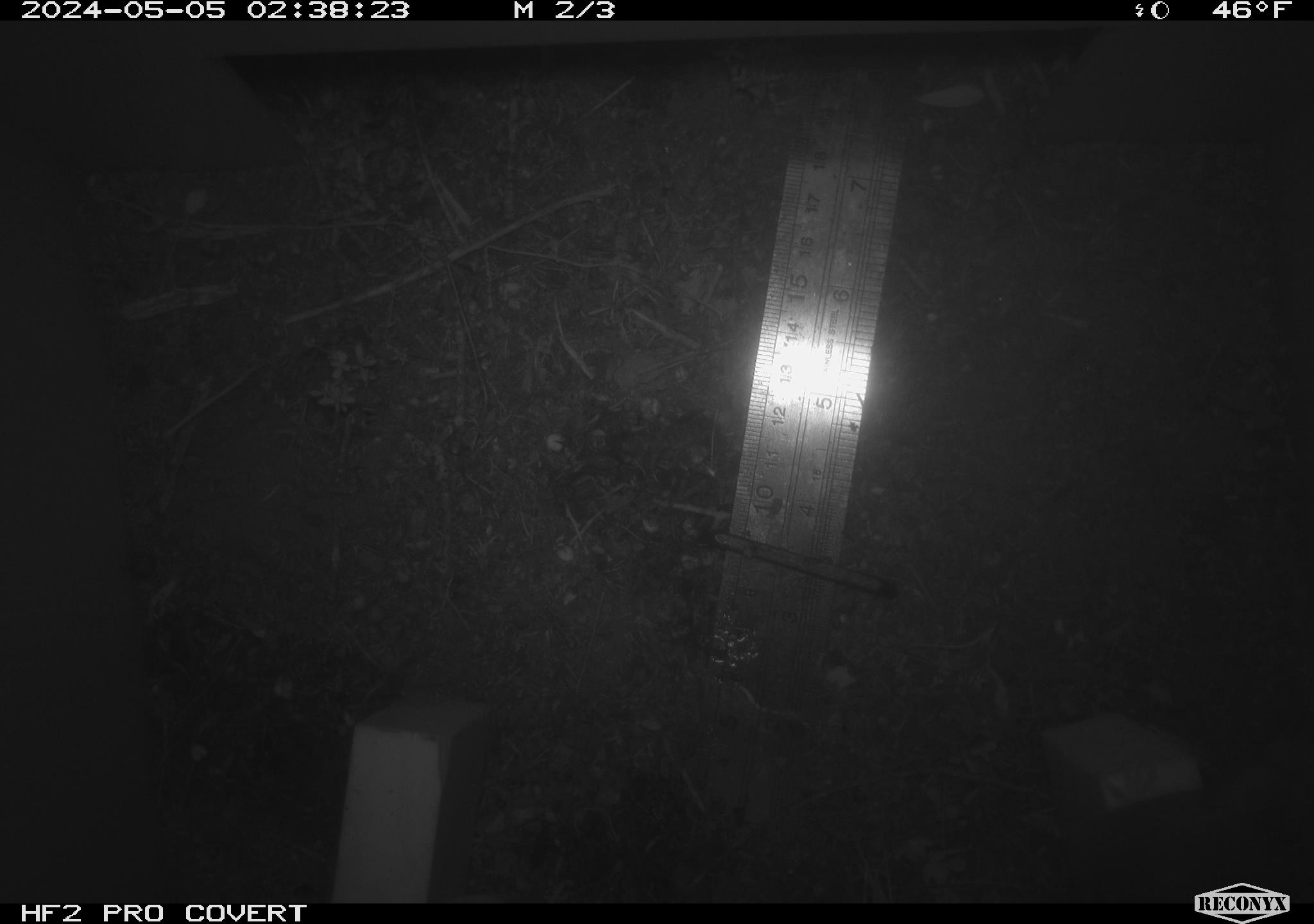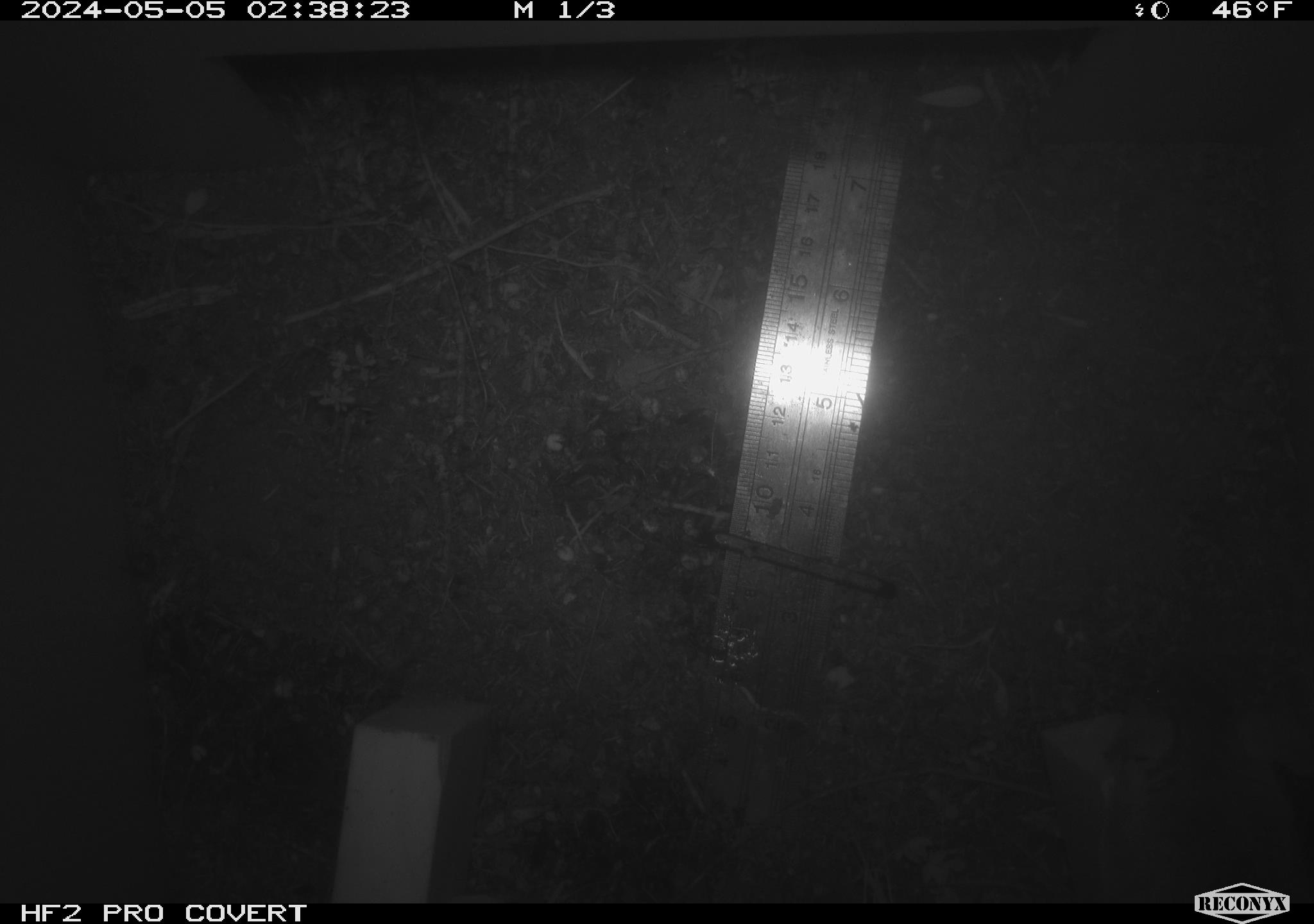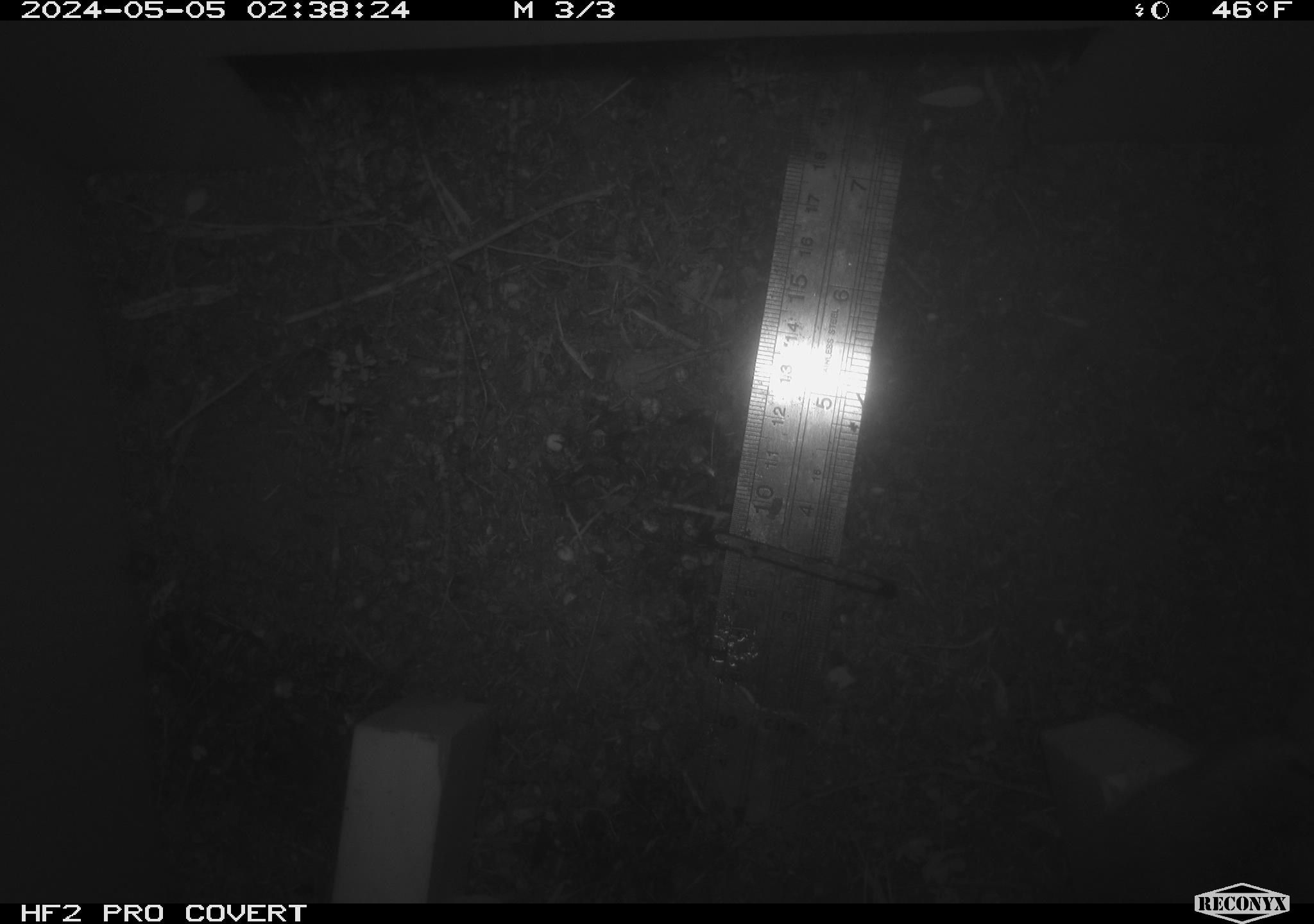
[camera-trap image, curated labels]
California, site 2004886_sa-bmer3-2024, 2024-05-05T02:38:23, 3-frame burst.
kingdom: Animalia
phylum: Chordata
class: Mammalia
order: Rodentia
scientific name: Rodentia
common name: mouse species